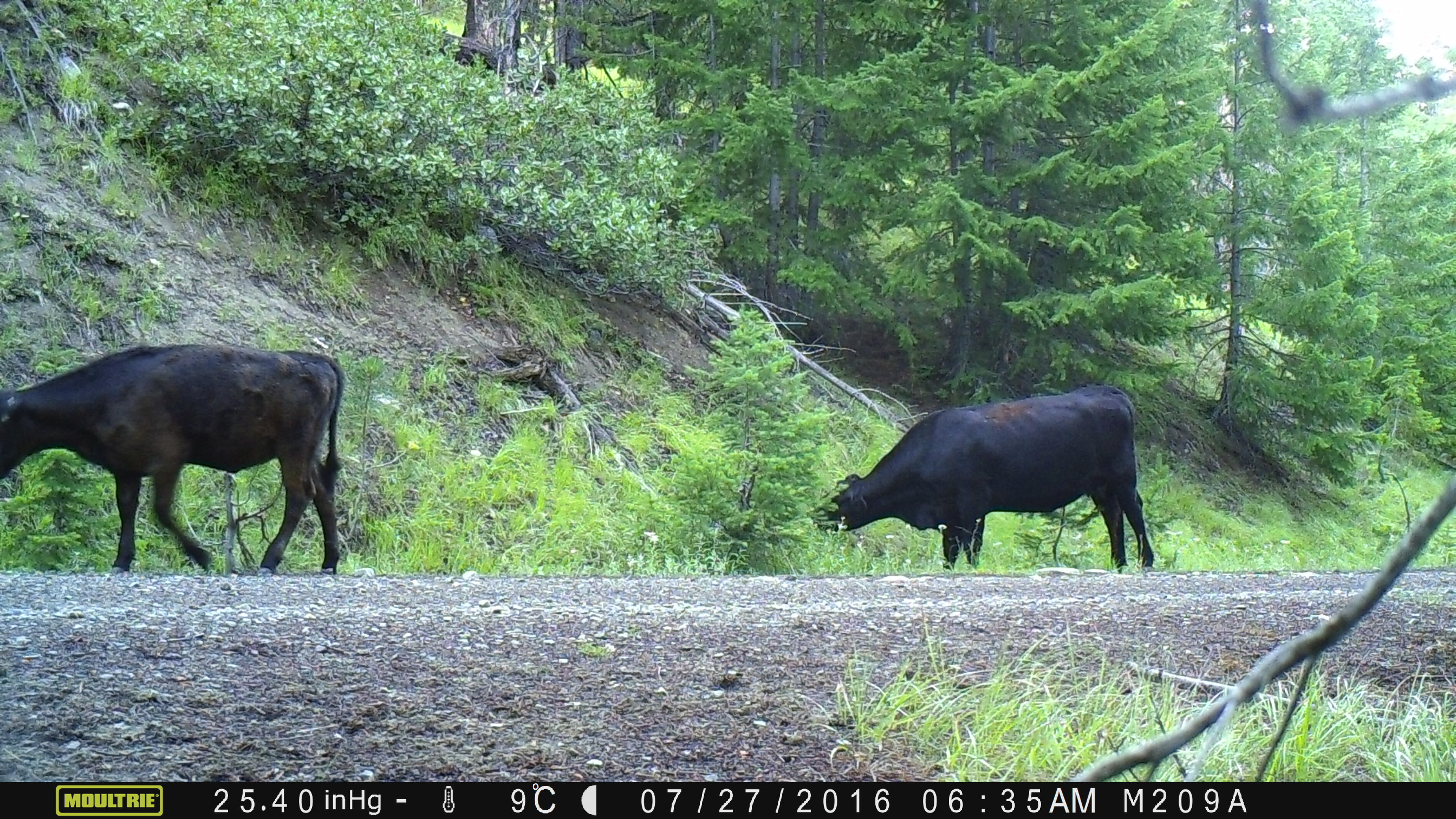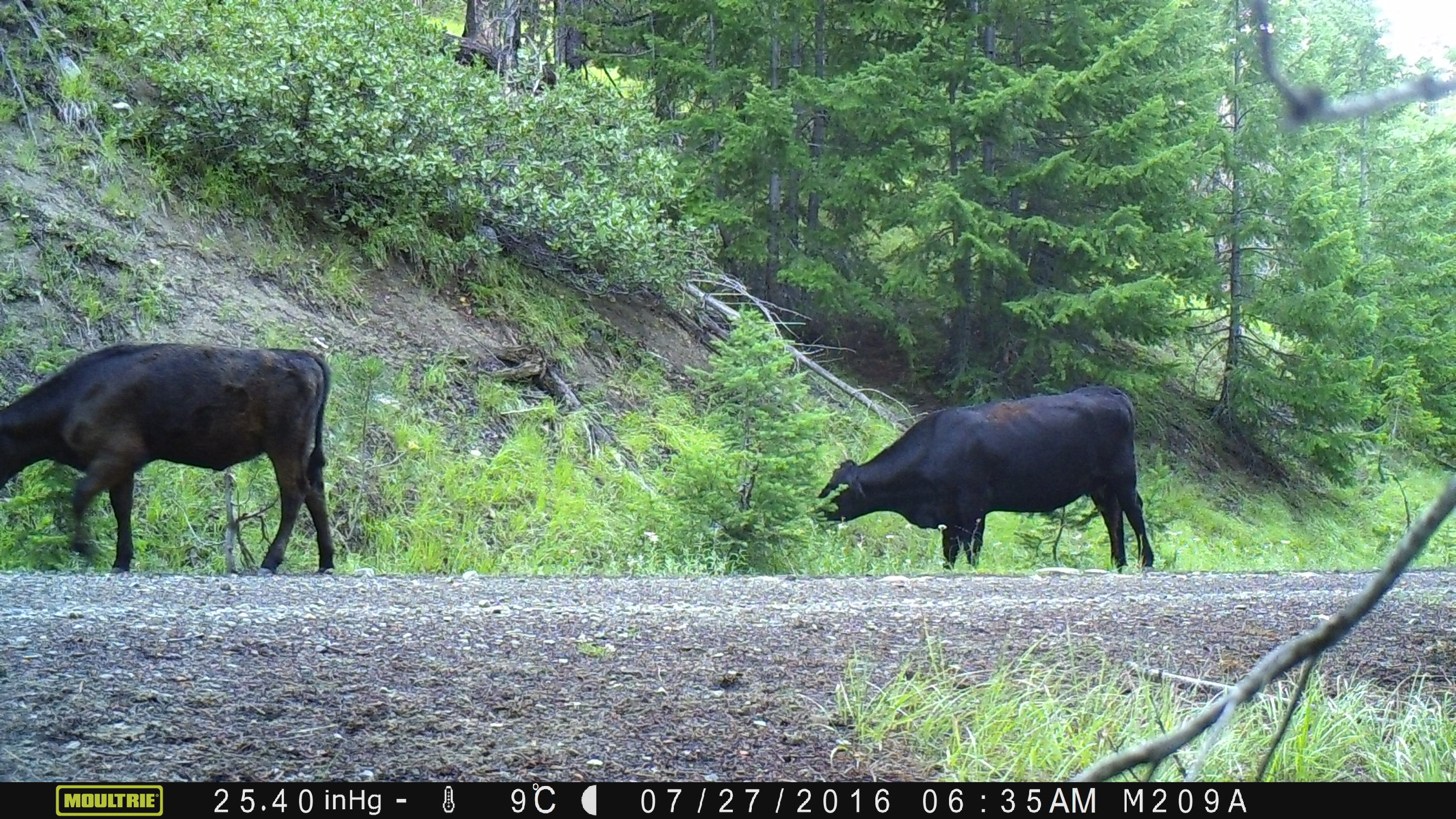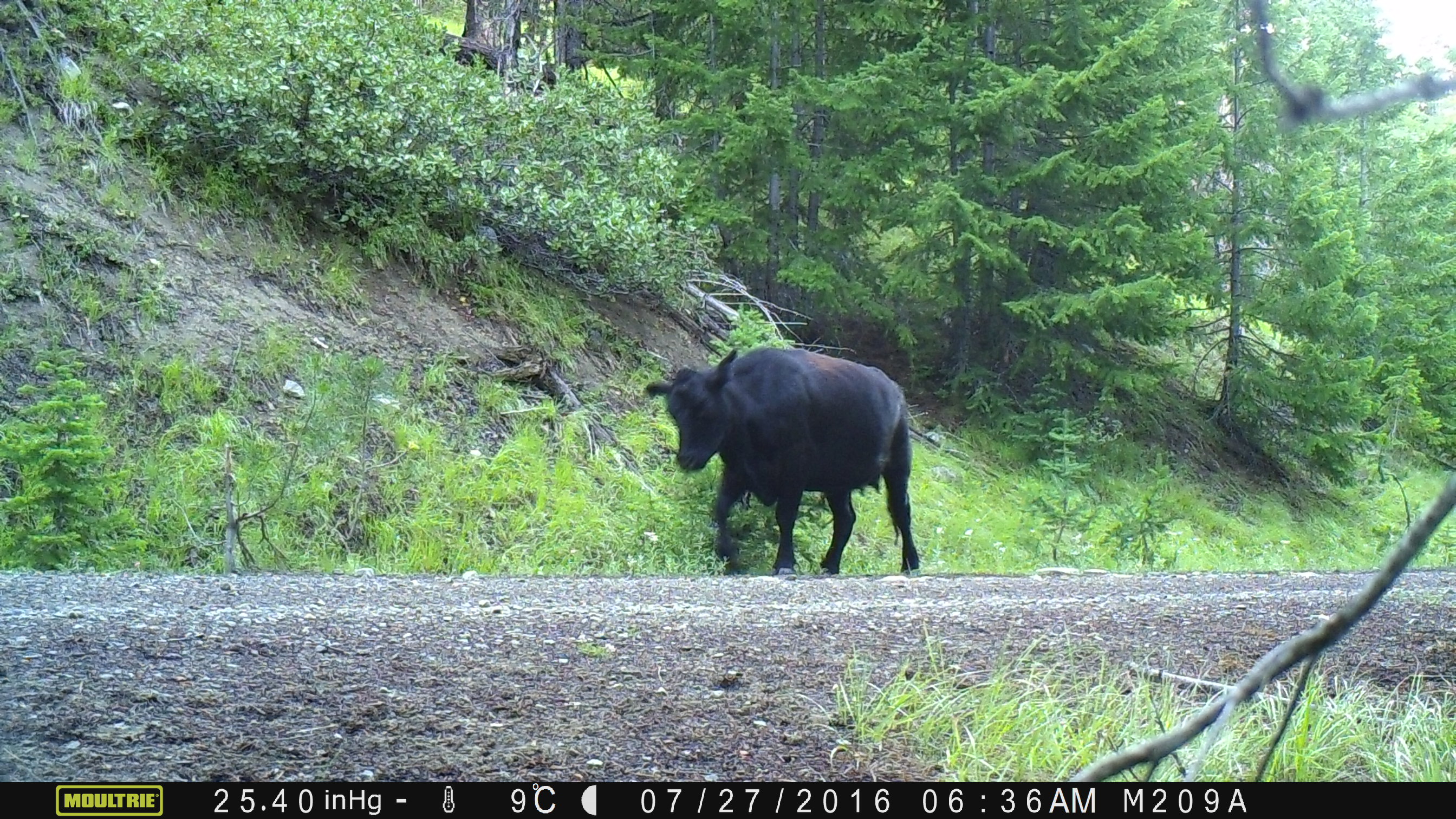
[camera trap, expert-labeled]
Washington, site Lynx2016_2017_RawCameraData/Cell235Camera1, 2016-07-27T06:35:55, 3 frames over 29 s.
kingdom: Animalia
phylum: Chordata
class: Mammalia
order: Artiodactyla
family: Bovidae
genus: Bos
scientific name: Bos taurus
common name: domestic cattle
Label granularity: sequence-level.